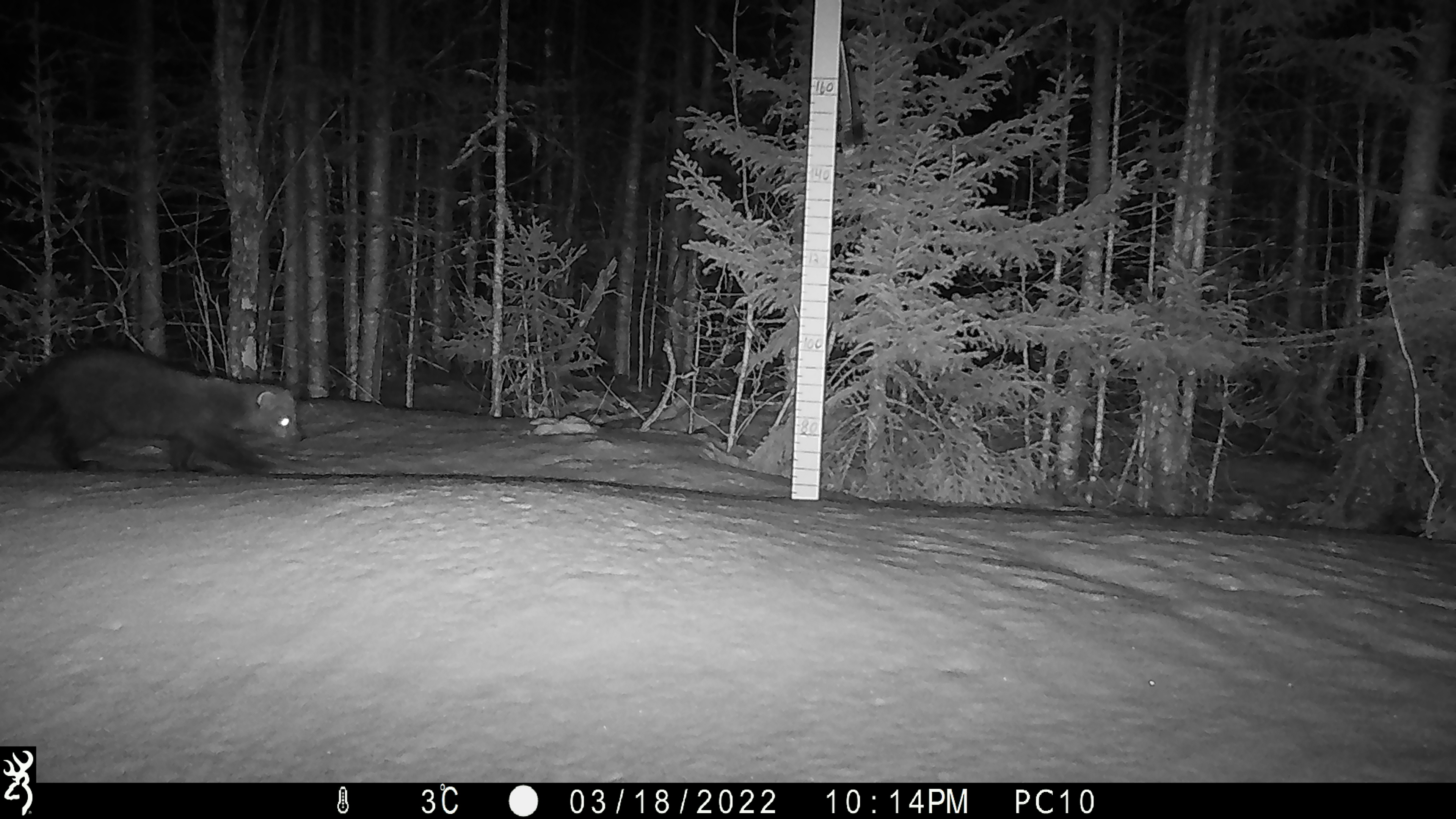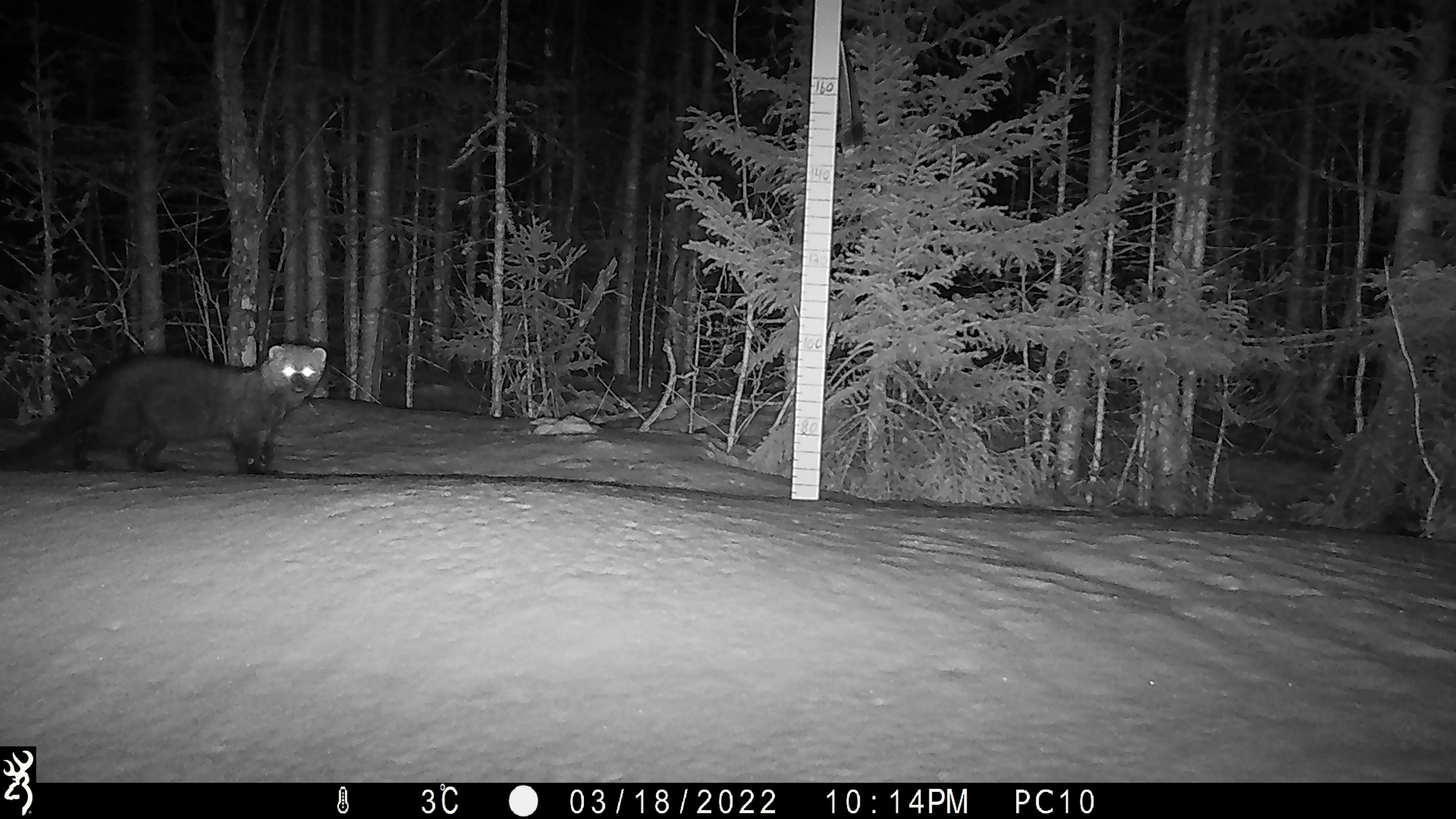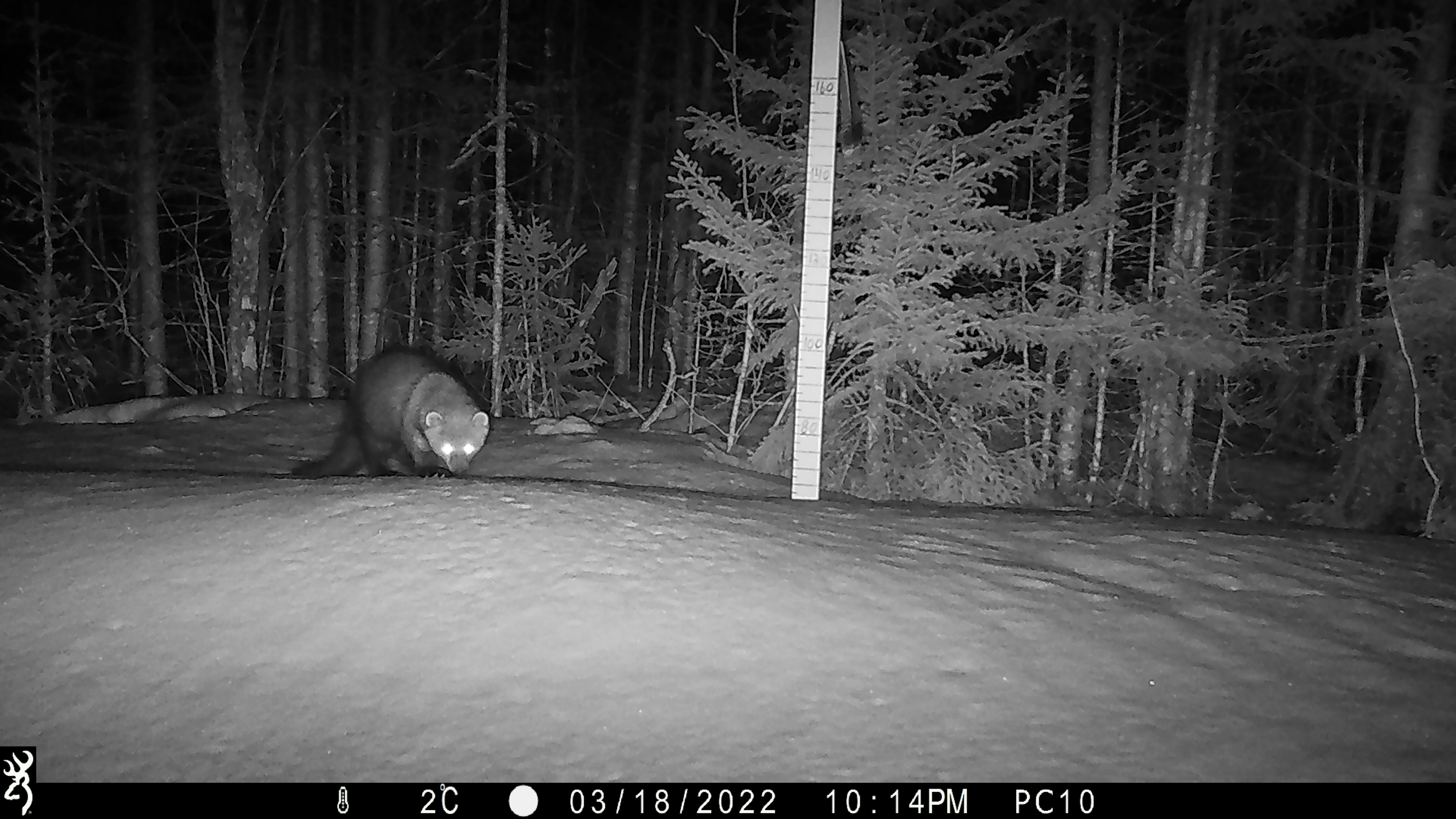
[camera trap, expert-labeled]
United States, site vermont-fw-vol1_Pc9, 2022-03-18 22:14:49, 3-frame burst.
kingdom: Animalia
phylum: Chordata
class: Mammalia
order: Carnivora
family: Mustelidae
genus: Pekania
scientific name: Pekania pennanti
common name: fisher